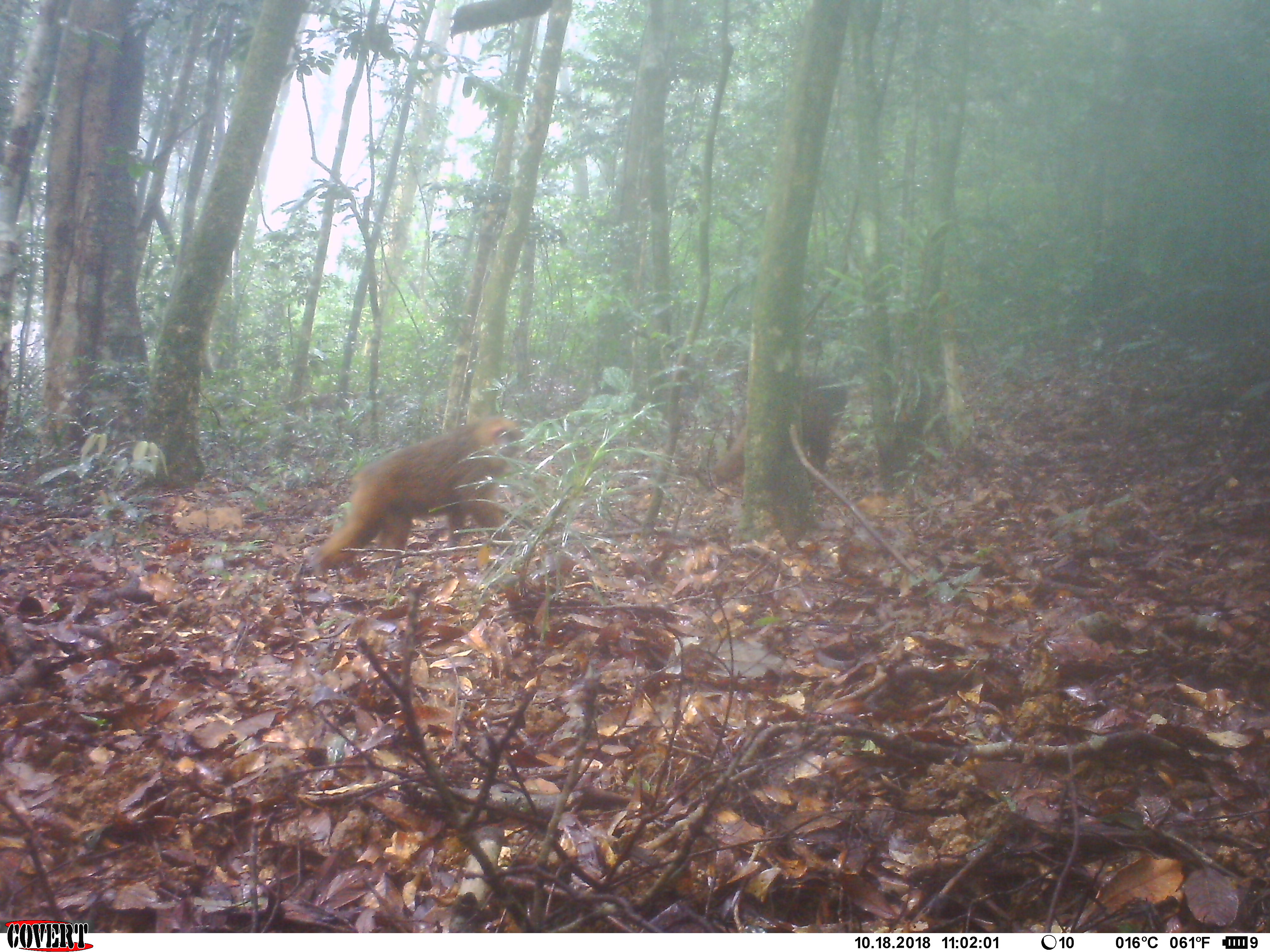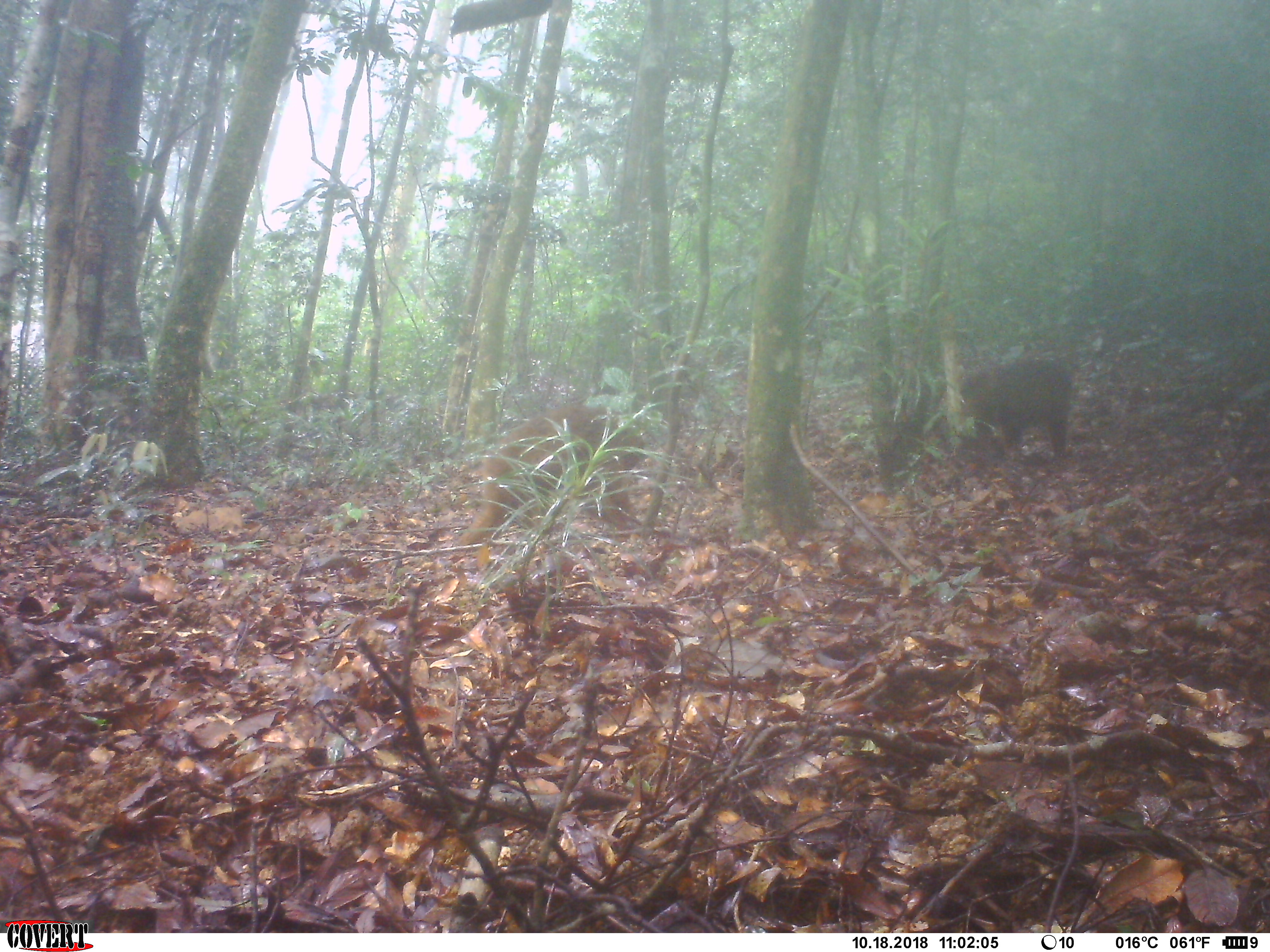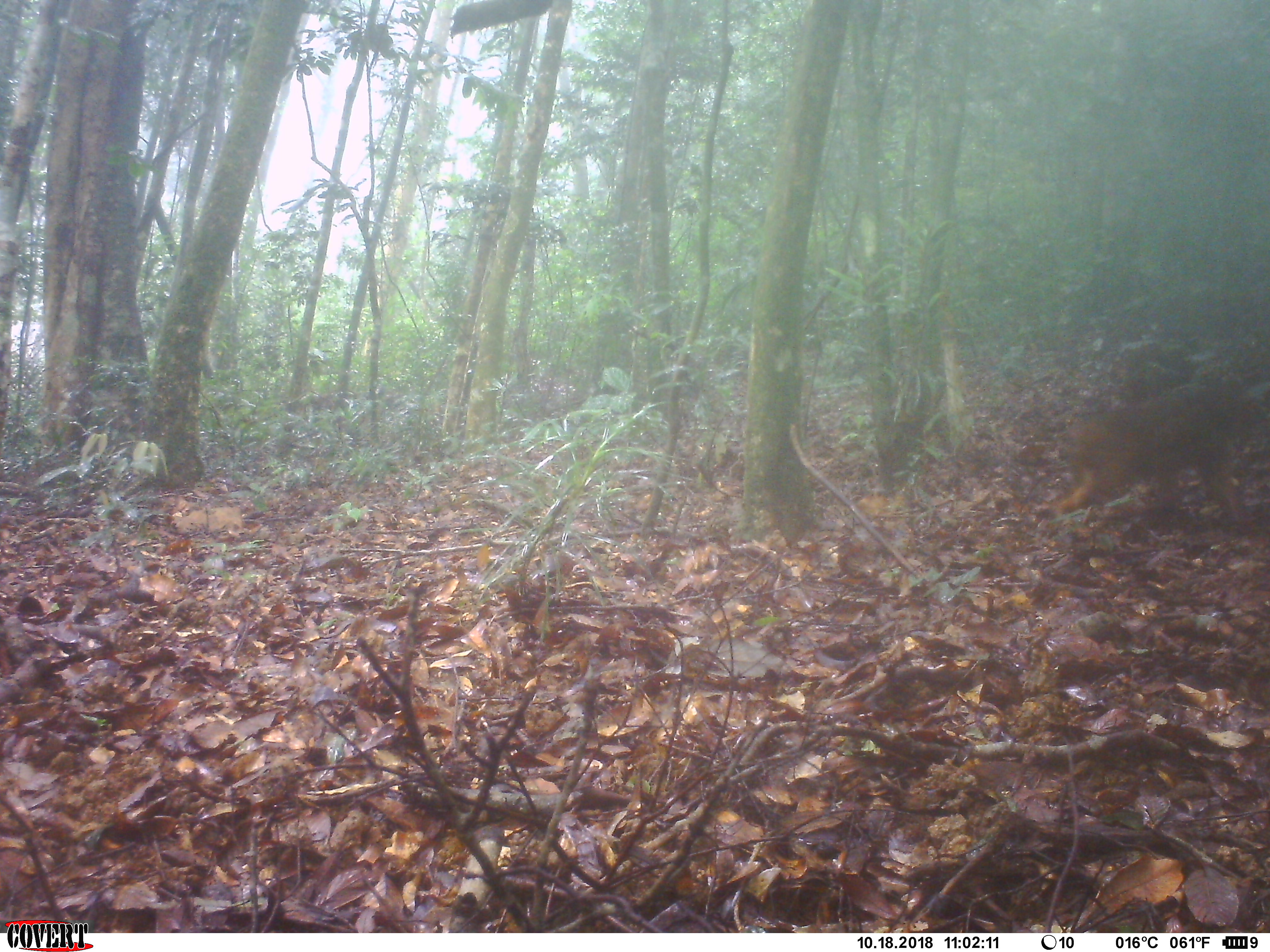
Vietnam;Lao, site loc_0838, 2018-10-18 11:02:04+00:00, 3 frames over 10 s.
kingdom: Animalia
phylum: Chordata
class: Mammalia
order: Primates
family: Cercopithecidae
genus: Macaca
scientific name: Macaca arctoides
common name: stump-tailed macaque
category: stump tailed macaque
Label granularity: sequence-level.